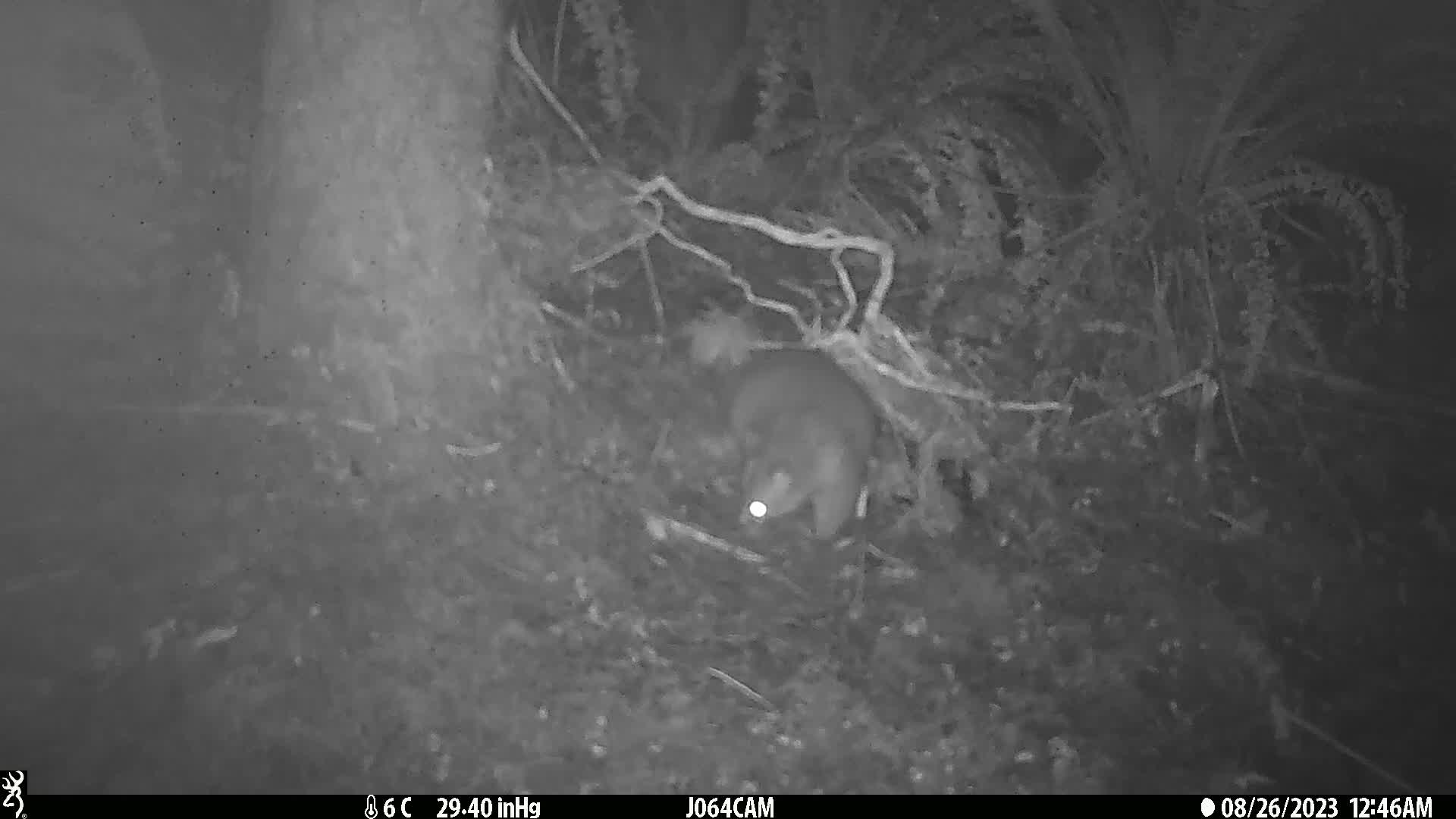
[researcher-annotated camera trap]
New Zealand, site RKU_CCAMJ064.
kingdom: Animalia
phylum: Chordata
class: Mammalia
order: Diprotodontia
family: Phalangeridae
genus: Trichosurus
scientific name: Trichosurus vulpecula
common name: common brushtail possum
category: possum